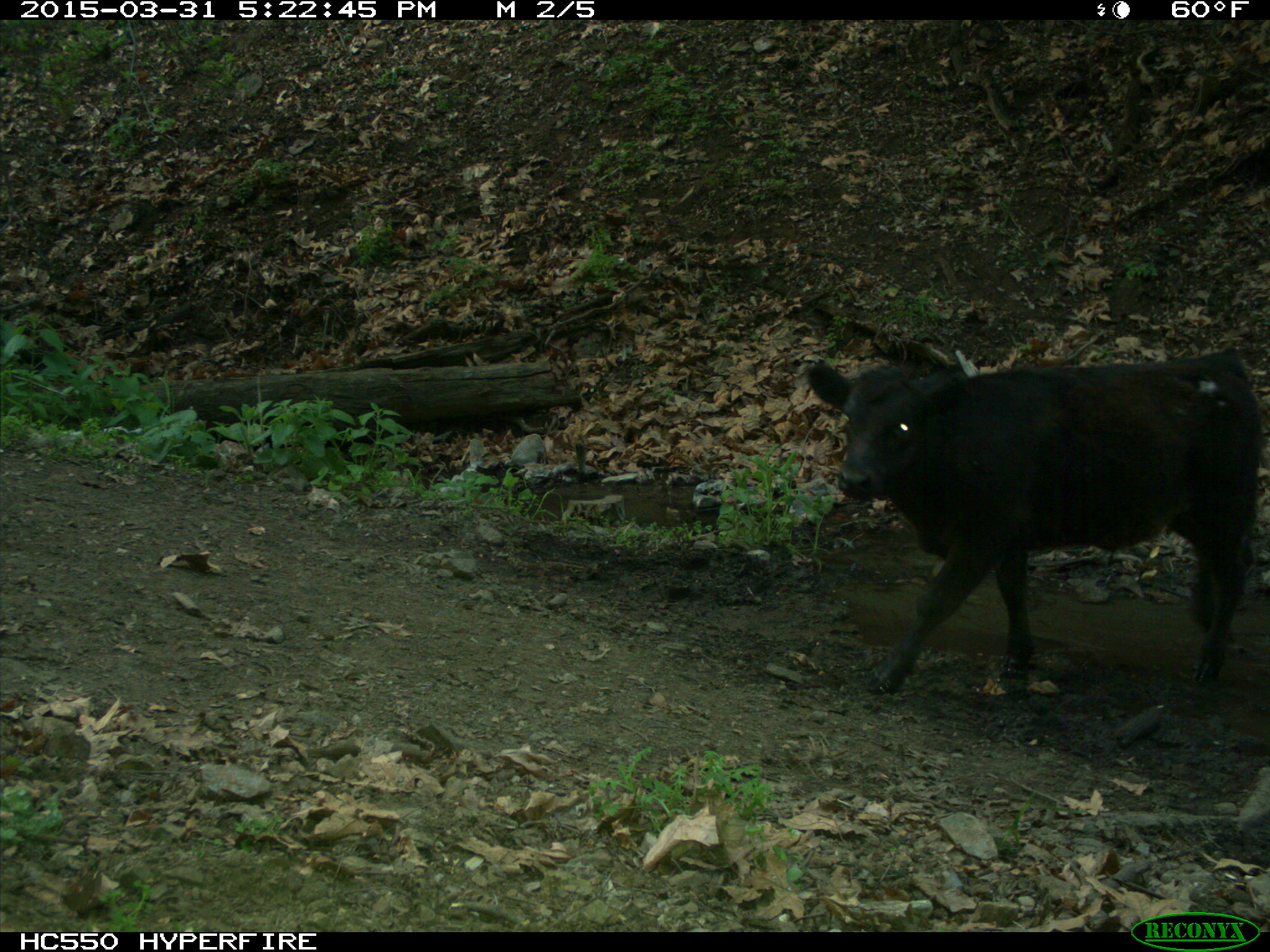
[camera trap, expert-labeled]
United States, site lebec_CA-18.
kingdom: Animalia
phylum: Chordata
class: Mammalia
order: Artiodactyla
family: Bovidae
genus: Bos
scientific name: Bos taurus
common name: domestic cow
Bos taurus (domestic cow).